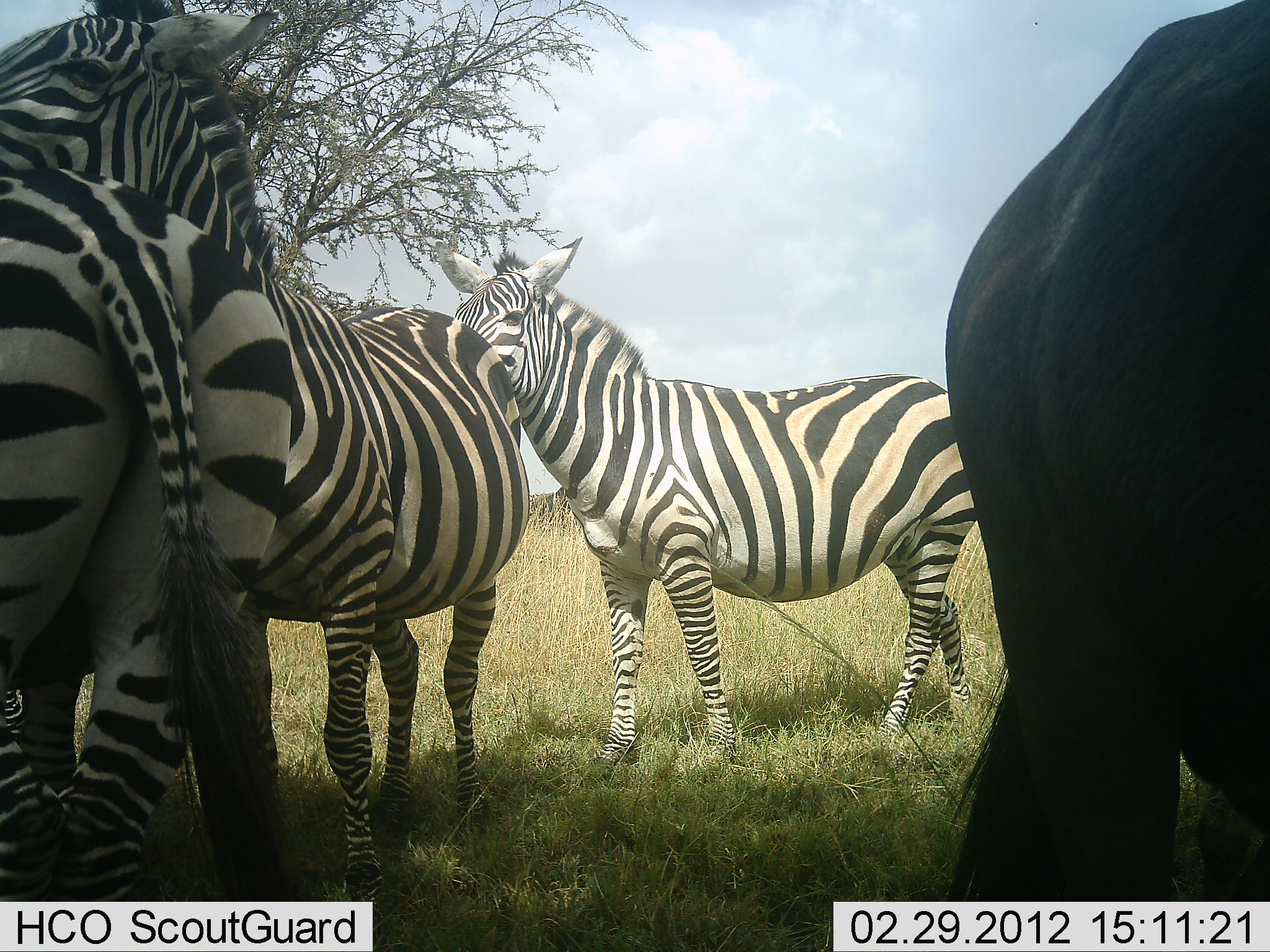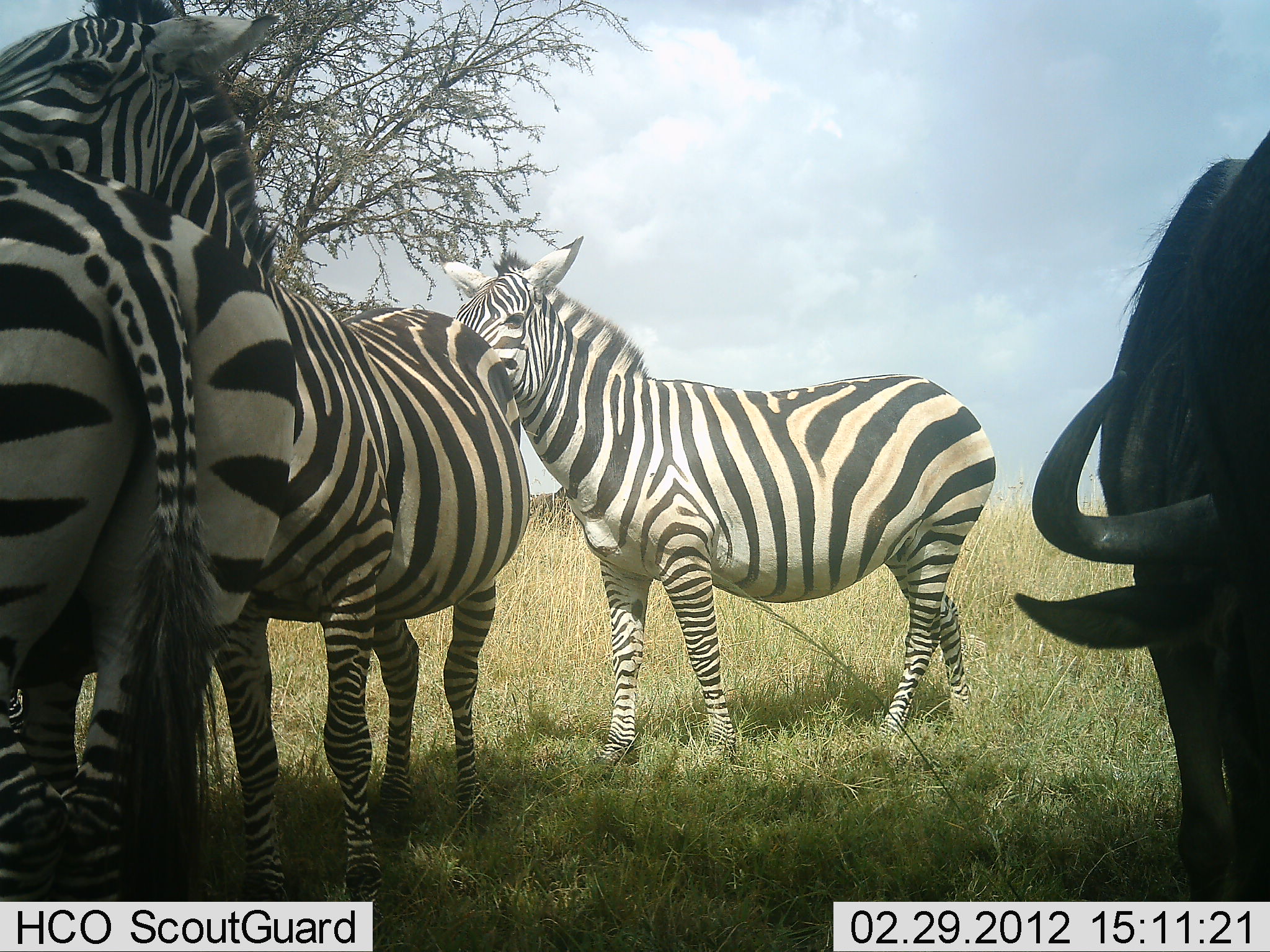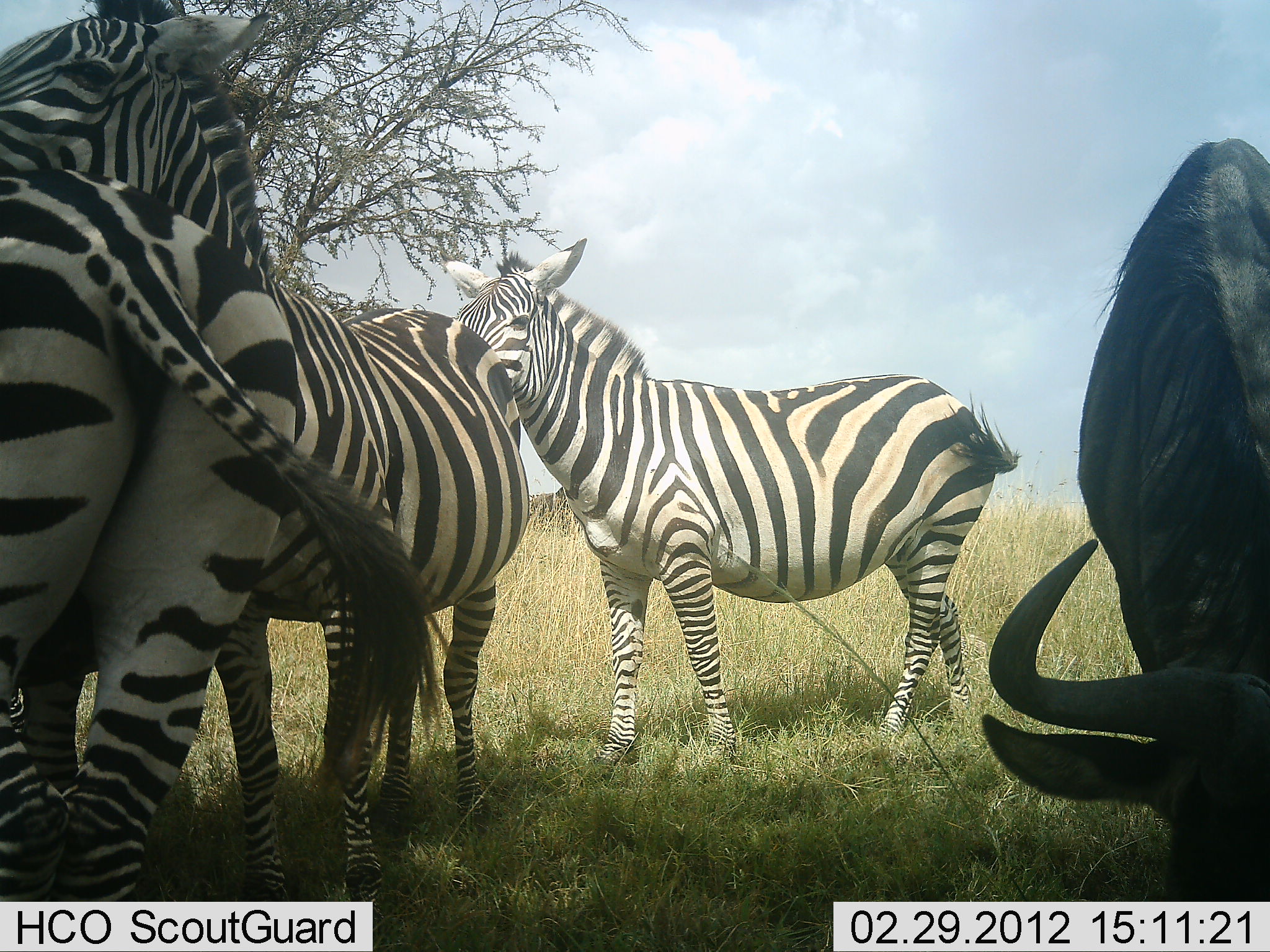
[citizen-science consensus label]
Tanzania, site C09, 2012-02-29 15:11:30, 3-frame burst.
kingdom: Animalia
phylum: Chordata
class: Mammalia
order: Artiodactyla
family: Bovidae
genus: Connochaetes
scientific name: Connochaetes taurinus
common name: blue wildebeest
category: wildebeest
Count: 1.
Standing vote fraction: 52%.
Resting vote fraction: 5%.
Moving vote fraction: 14%.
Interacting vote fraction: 0%.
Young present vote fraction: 0%.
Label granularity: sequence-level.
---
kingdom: Animalia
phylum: Chordata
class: Mammalia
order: Perissodactyla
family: Equidae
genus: Equus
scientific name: Equus quagga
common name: plains zebra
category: zebra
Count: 3.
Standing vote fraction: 93%.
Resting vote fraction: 11%.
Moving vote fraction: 4%.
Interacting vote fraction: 37%.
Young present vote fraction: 0%.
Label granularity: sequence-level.